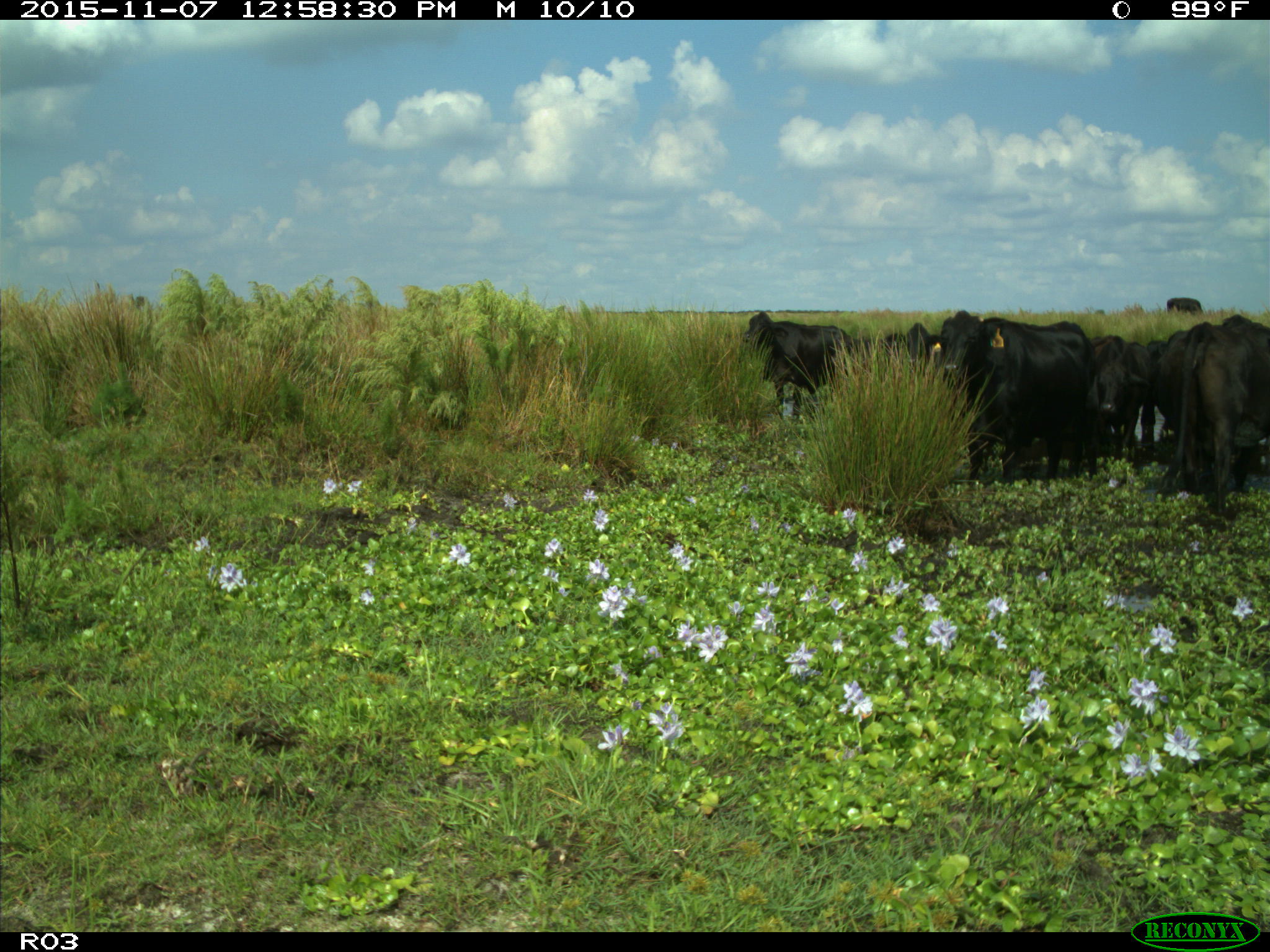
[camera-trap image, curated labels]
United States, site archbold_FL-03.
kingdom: Animalia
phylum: Chordata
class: Mammalia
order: Artiodactyla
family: Bovidae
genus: Bos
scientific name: Bos taurus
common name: domestic cow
Bos taurus (domestic cow).